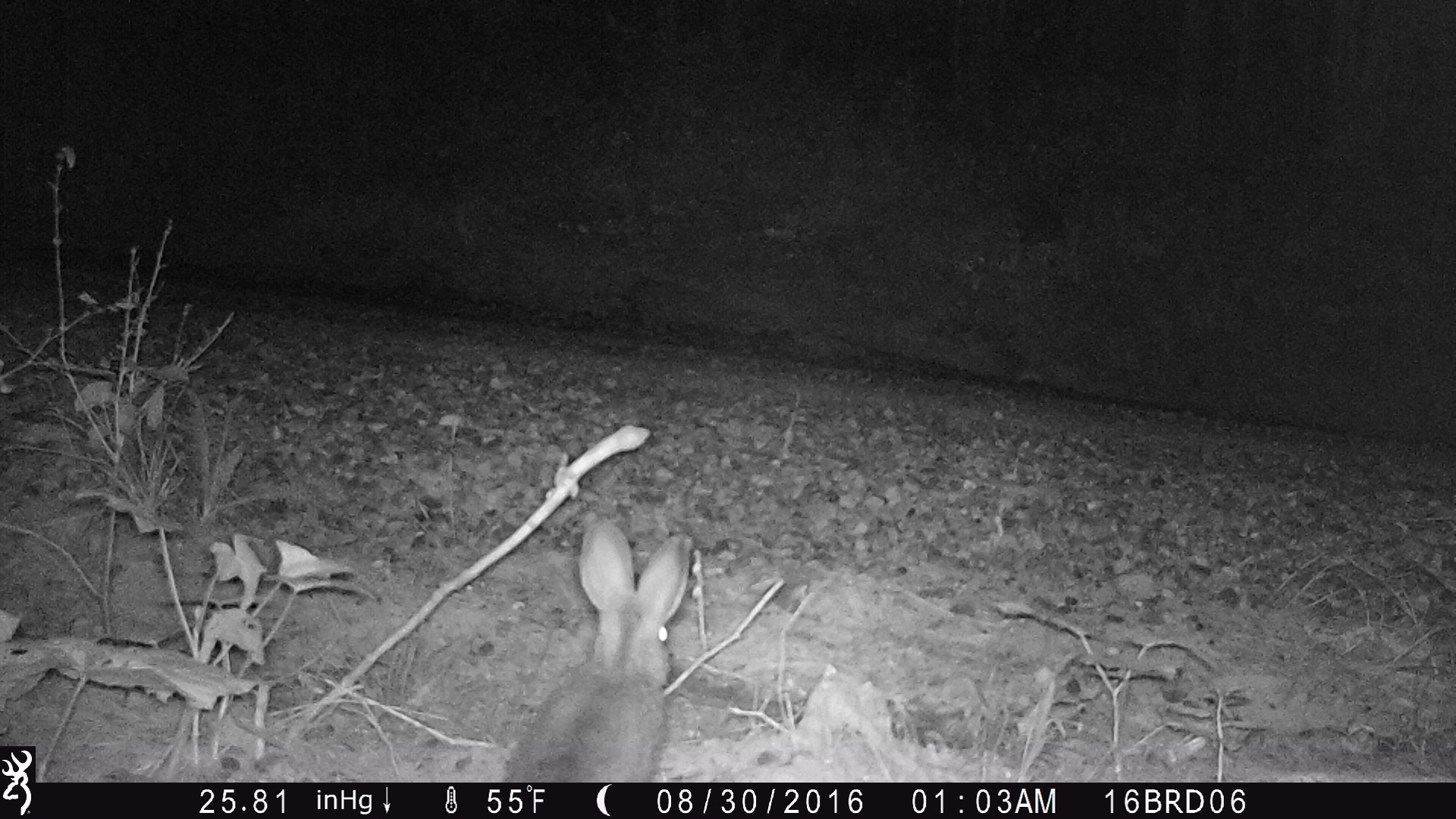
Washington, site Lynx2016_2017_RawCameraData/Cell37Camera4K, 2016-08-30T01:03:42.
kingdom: Animalia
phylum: Chordata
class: Mammalia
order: Lagomorpha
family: Leporidae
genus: Lepus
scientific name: Lepus americanus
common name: snowshoe hare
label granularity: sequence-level